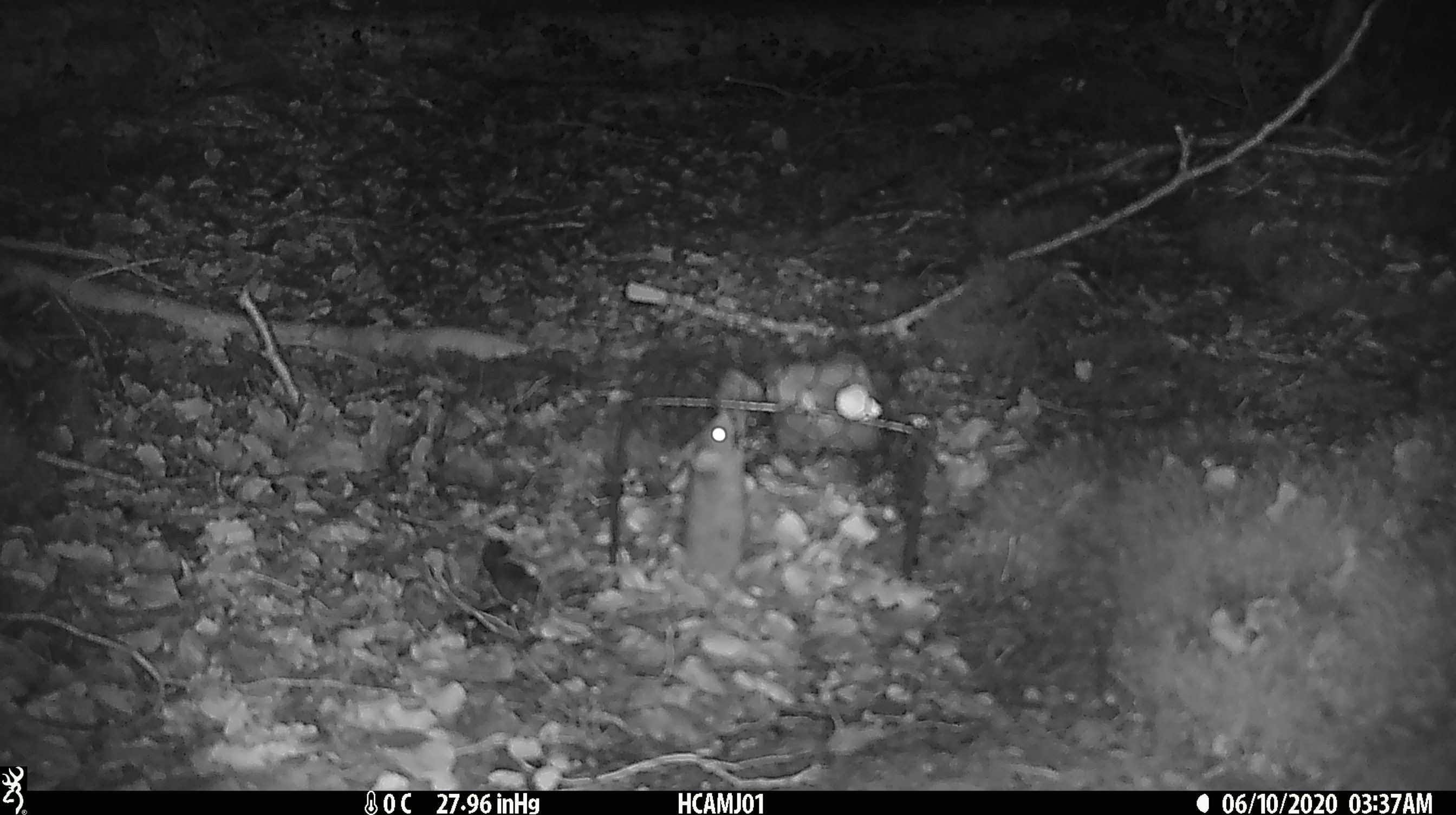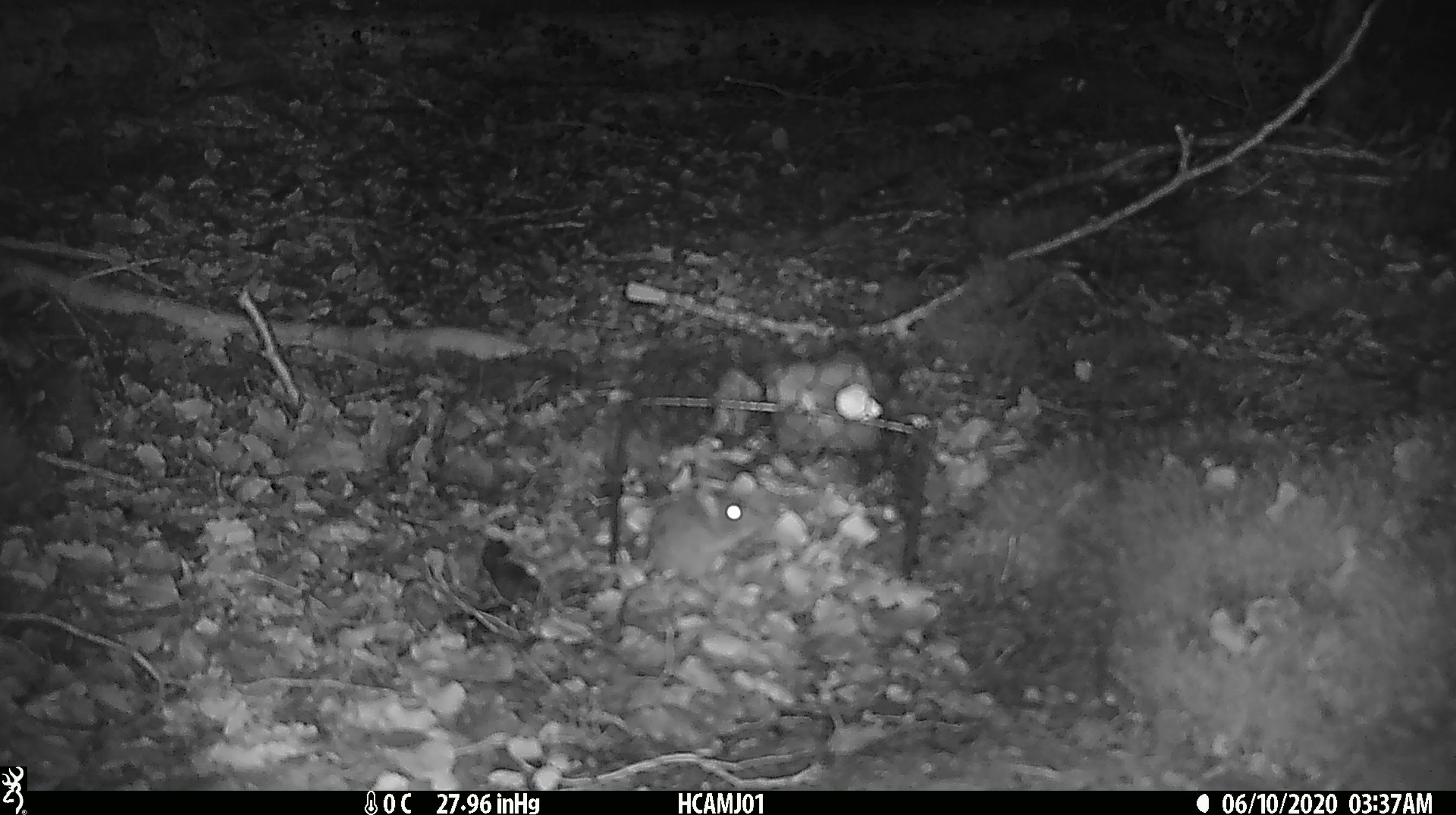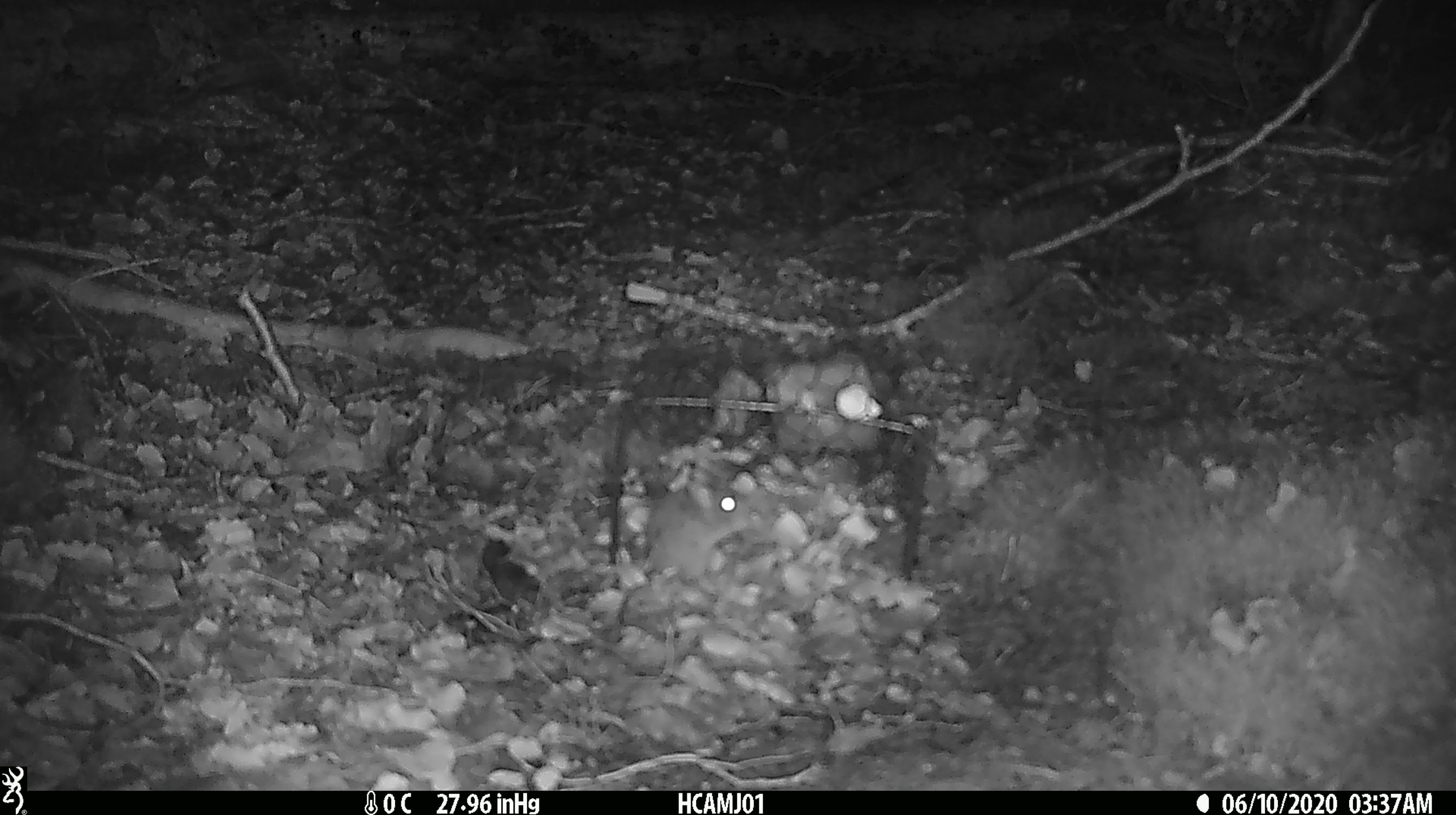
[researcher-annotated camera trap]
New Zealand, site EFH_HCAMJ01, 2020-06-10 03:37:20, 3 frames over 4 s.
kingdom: Animalia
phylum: Chordata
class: Mammalia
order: Rodentia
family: Muridae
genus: Mus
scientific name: Mus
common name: mouse